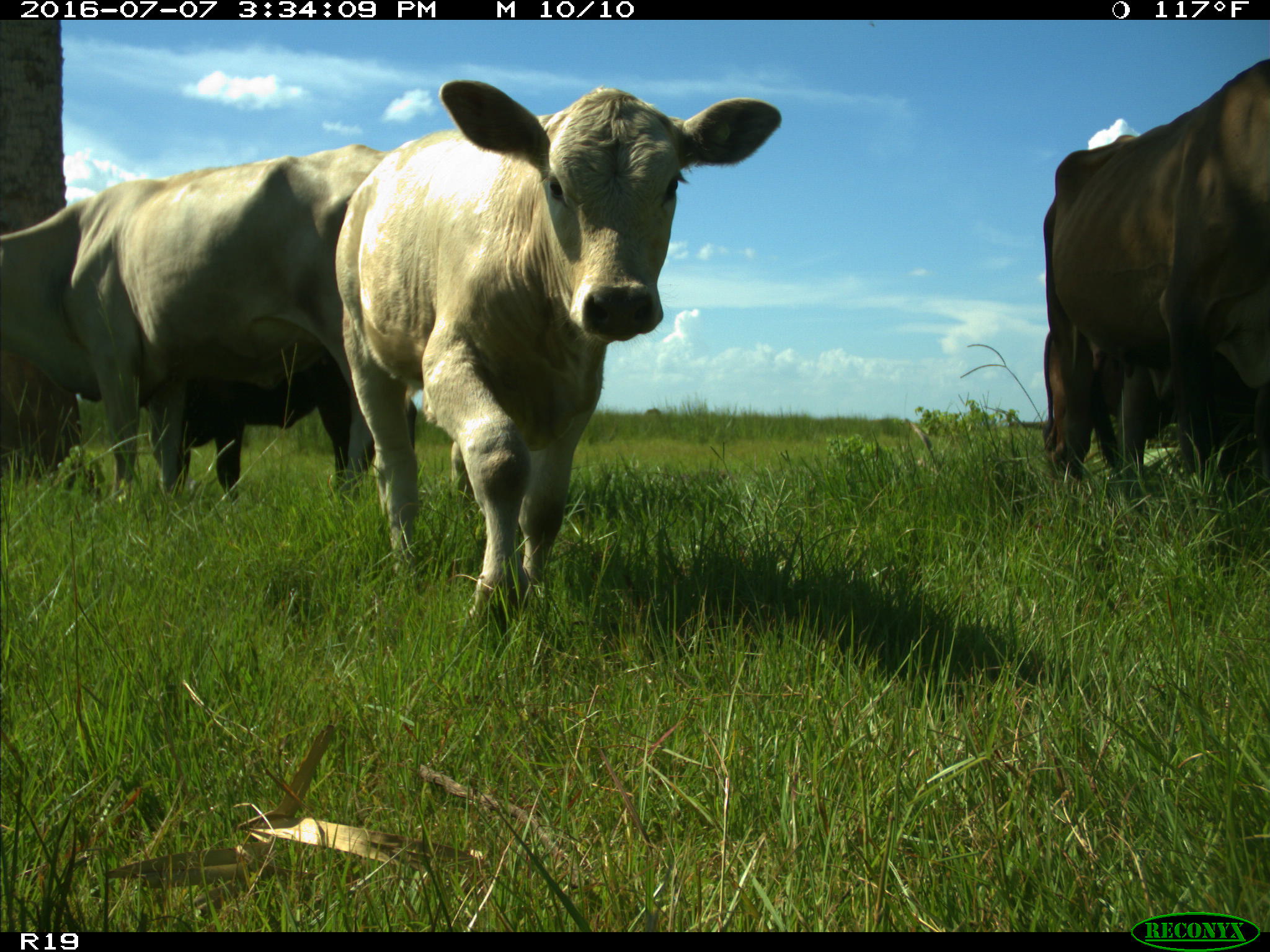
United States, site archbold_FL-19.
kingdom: Animalia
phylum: Chordata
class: Mammalia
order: Artiodactyla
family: Bovidae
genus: Bos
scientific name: Bos taurus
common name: domestic cow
Bos taurus (domestic cow).